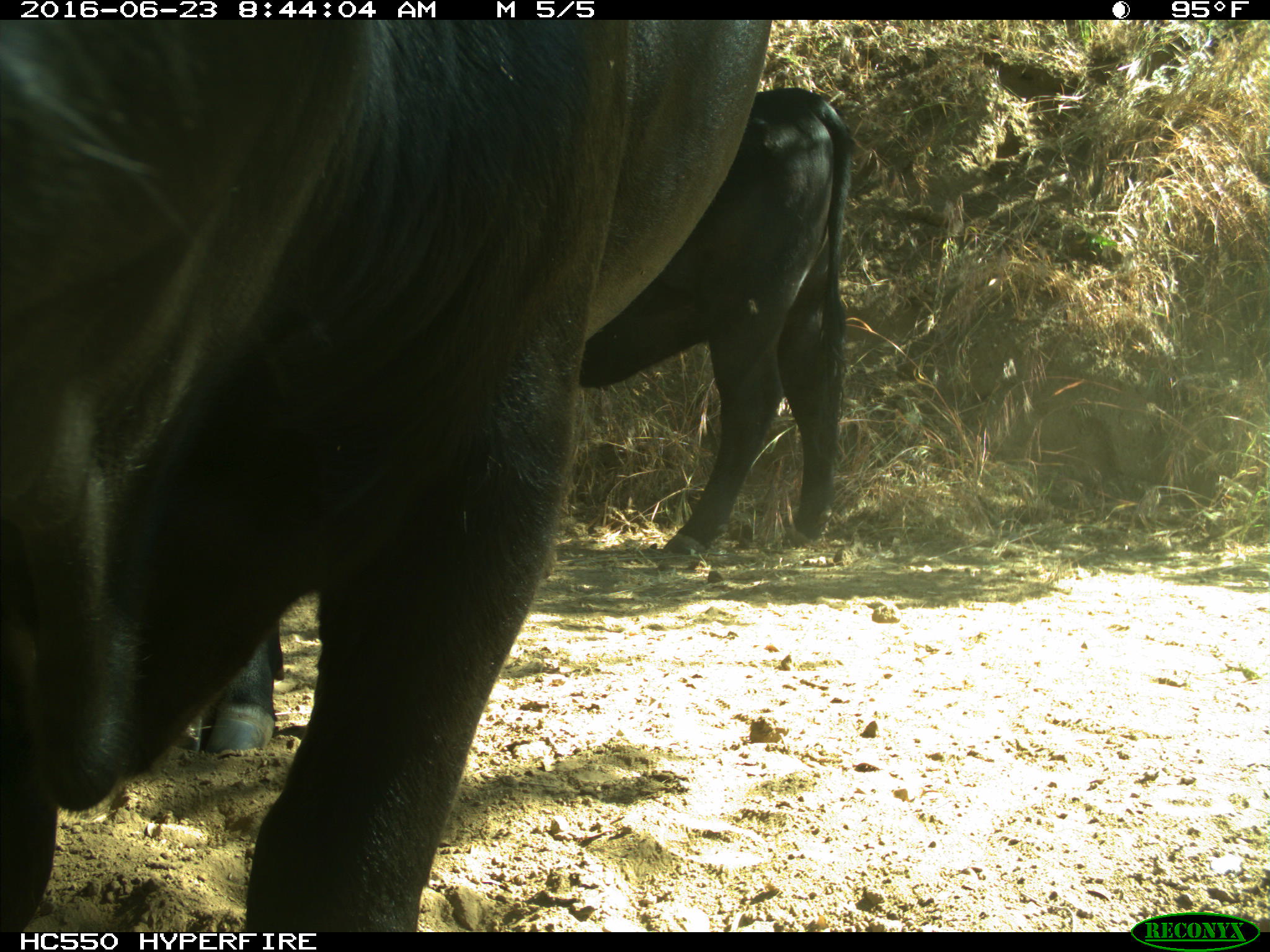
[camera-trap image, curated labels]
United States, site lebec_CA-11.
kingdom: Animalia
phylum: Chordata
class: Mammalia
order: Artiodactyla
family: Bovidae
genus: Bos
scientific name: Bos taurus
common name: domestic cow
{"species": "Bos taurus (domestic cow)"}